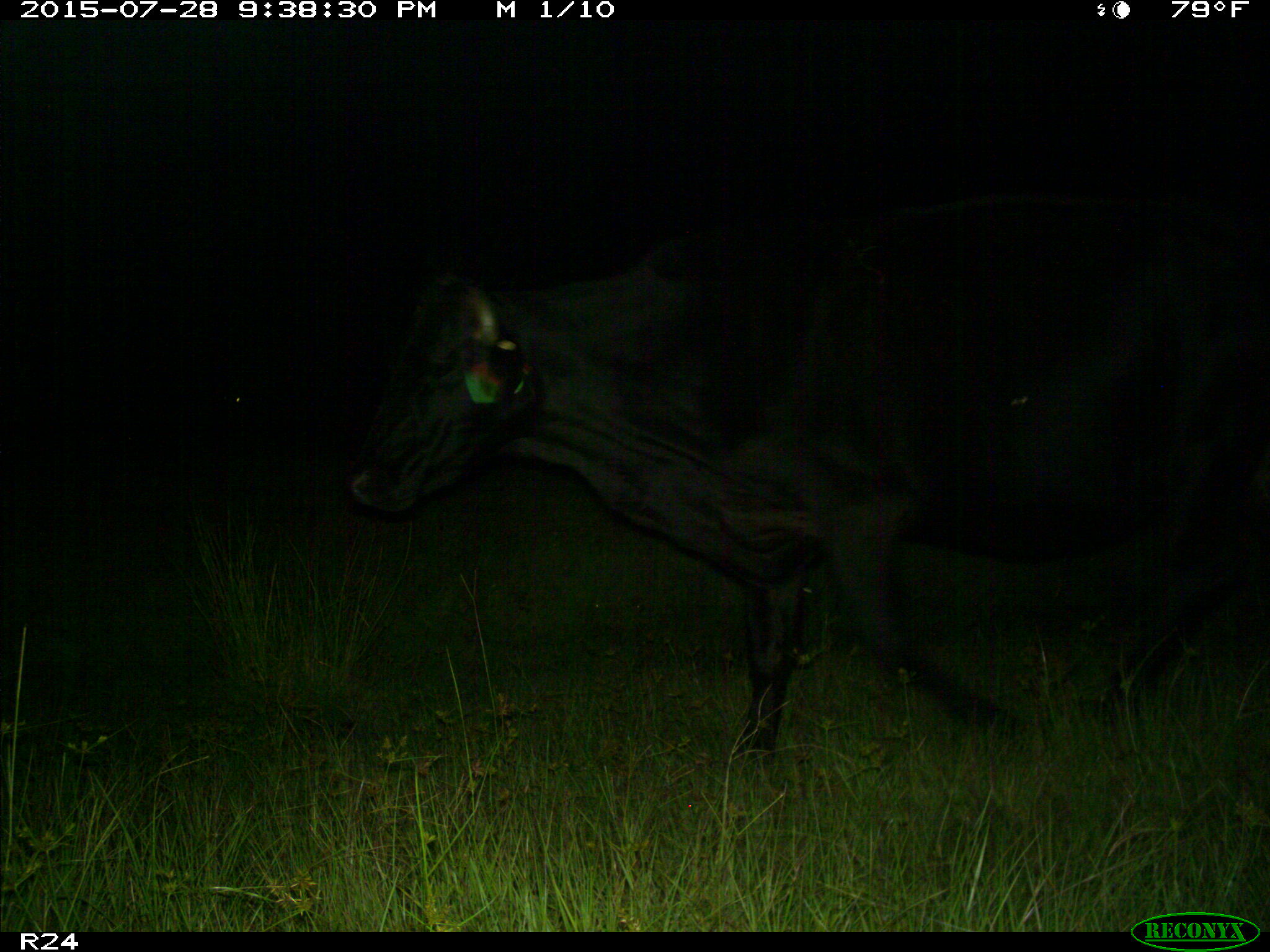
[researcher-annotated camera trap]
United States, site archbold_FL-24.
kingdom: Animalia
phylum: Chordata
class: Mammalia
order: Artiodactyla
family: Bovidae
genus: Bos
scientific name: Bos taurus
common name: domestic cow